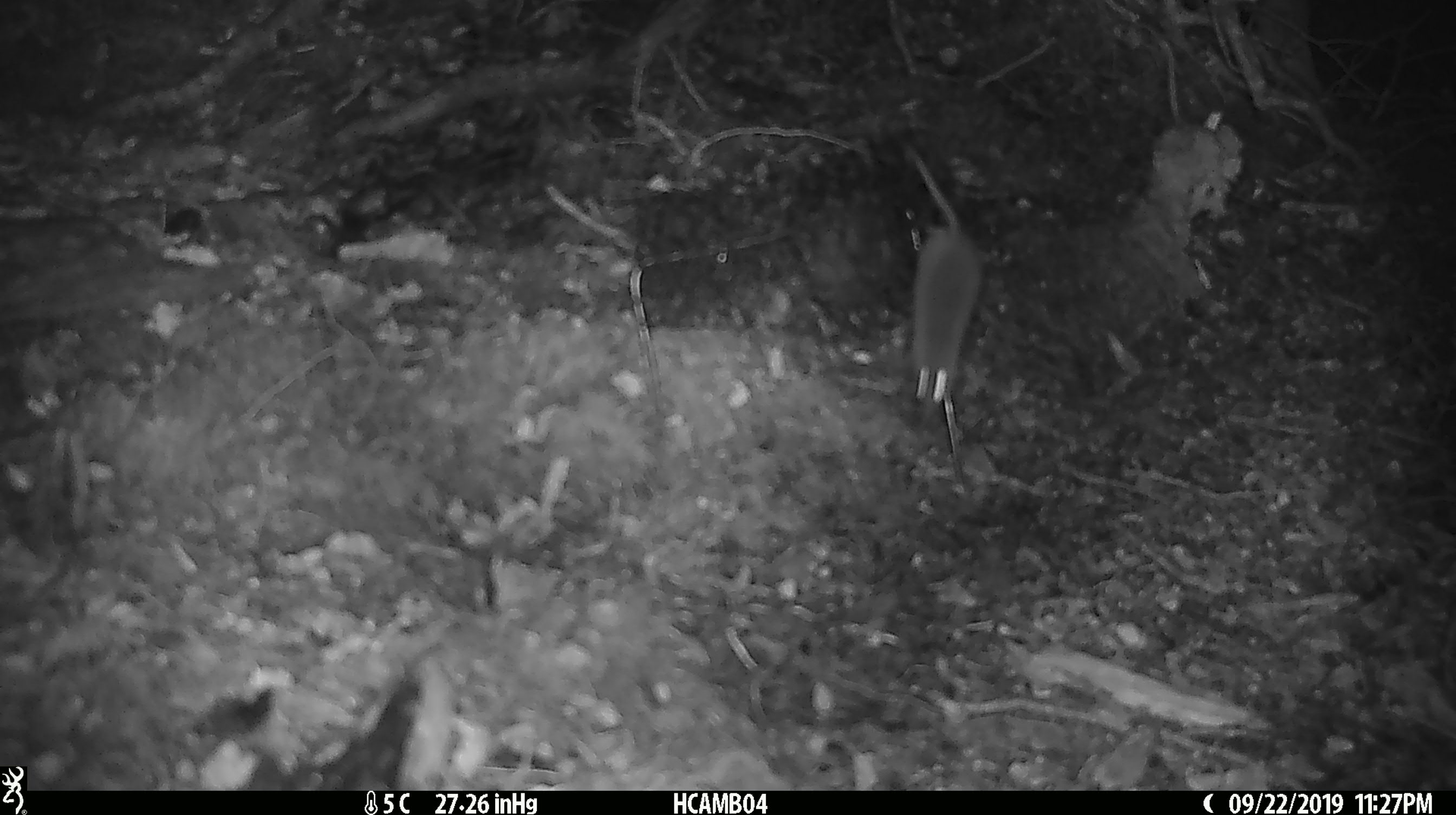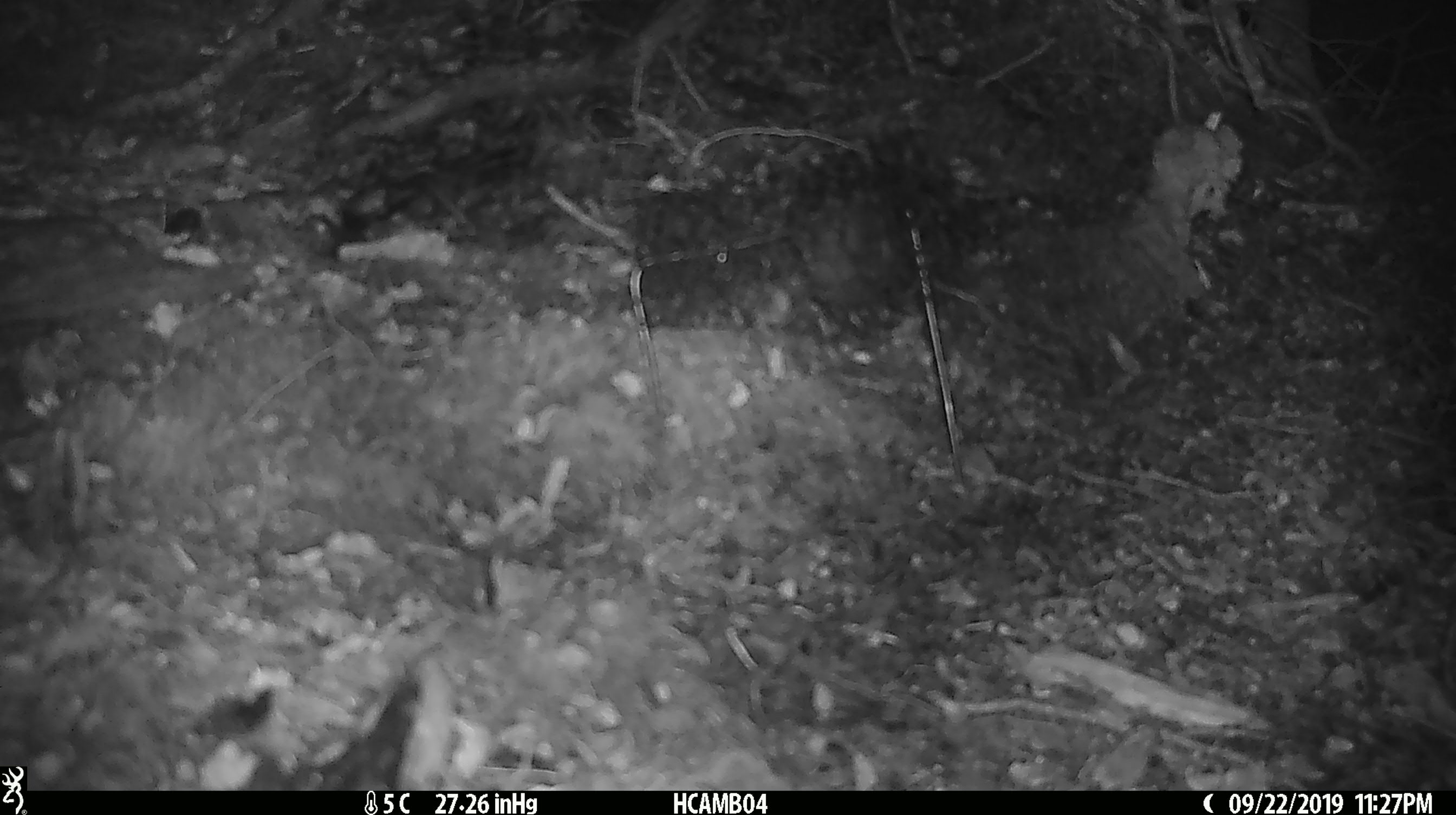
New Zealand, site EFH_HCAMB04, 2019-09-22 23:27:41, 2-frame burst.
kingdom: Animalia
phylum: Chordata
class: Mammalia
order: Rodentia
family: Muridae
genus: Mus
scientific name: Mus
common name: mouse